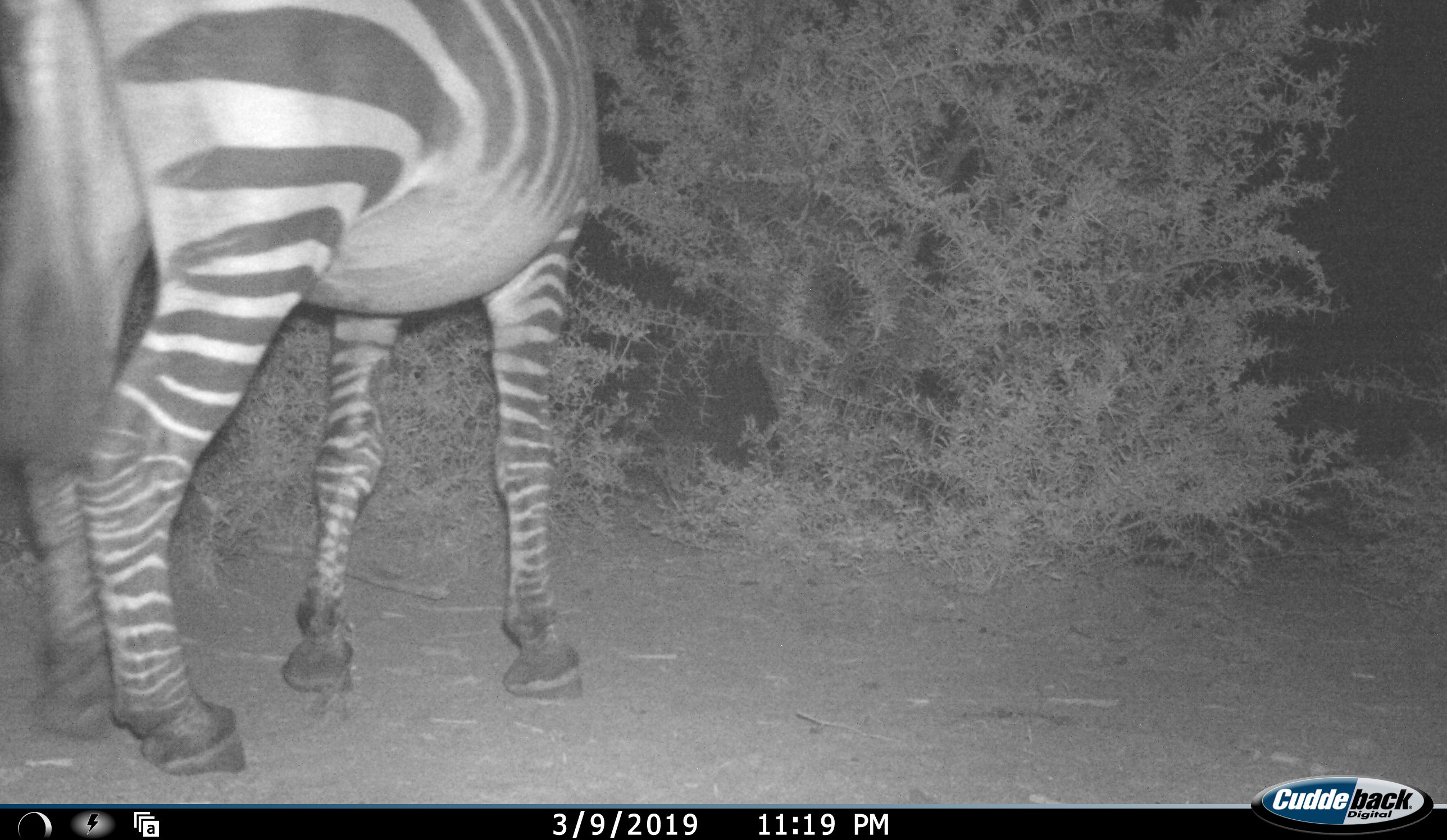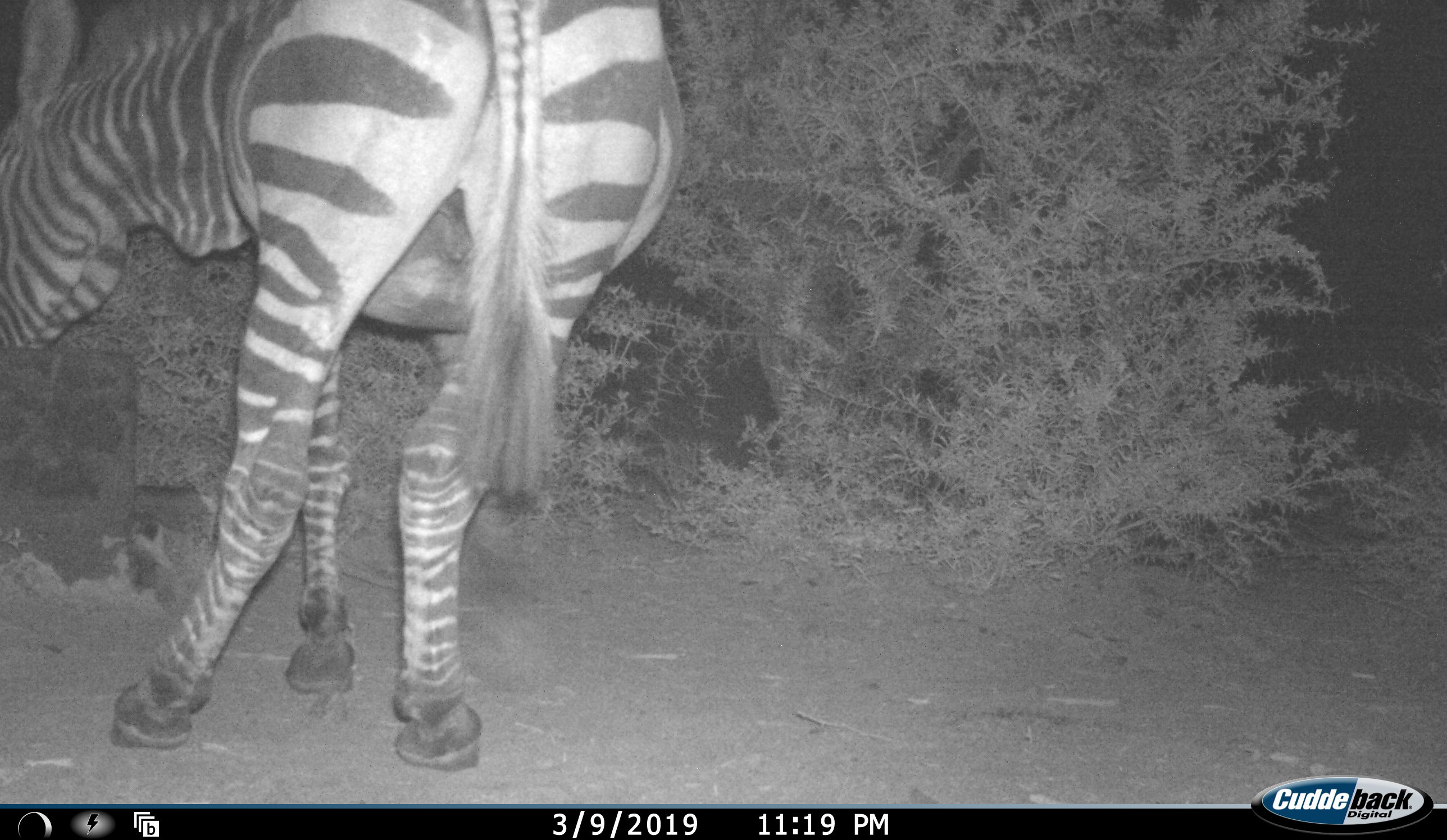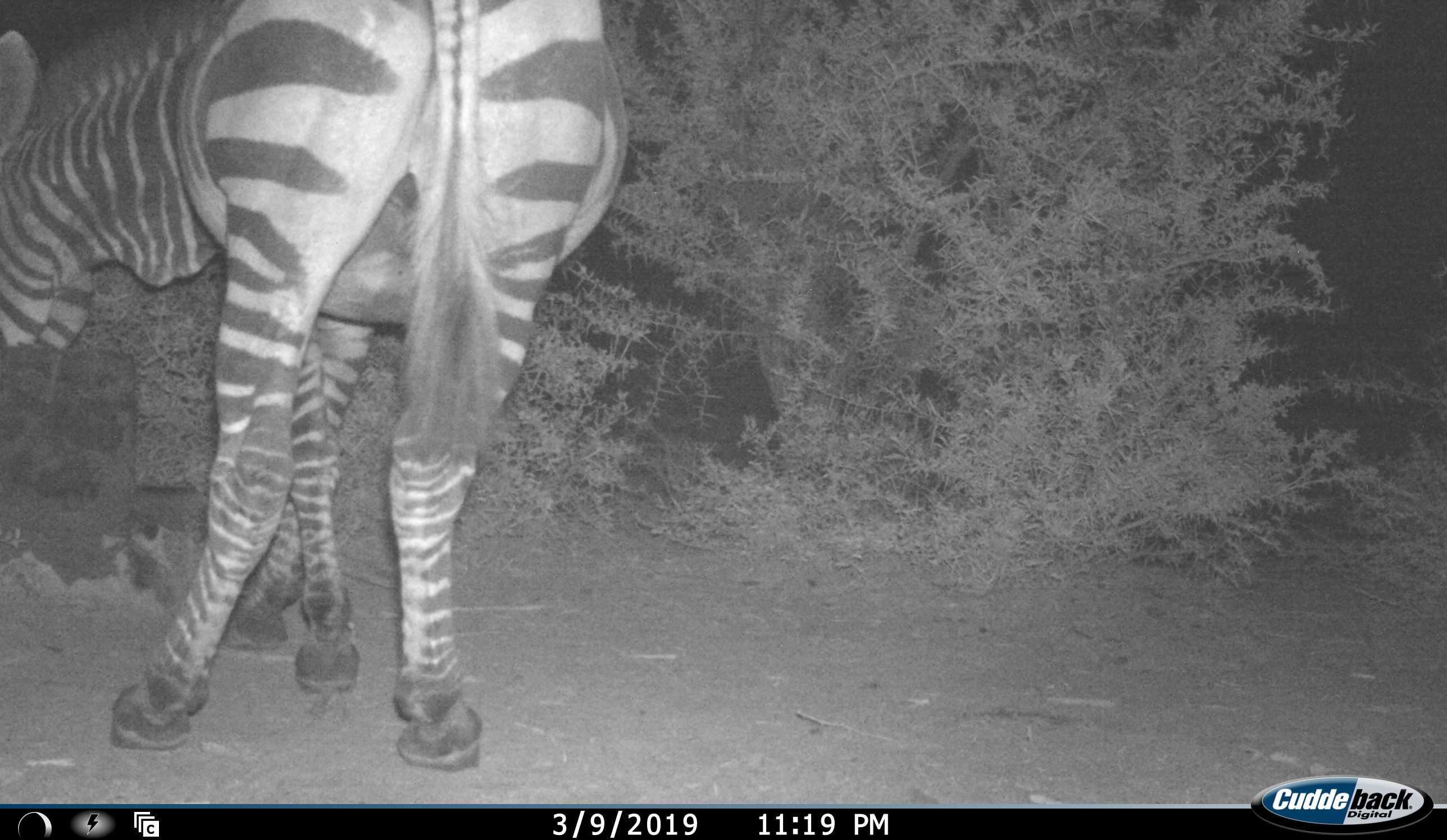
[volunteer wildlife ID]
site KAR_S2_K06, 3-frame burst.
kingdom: Animalia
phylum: Chordata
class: Mammalia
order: Perissodactyla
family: Equidae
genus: Equus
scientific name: Equus zebra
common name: mountain zebra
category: zebramountain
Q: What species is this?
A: Zebramountain (mountain zebra) (Equus zebra).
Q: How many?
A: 1.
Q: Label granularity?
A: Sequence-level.